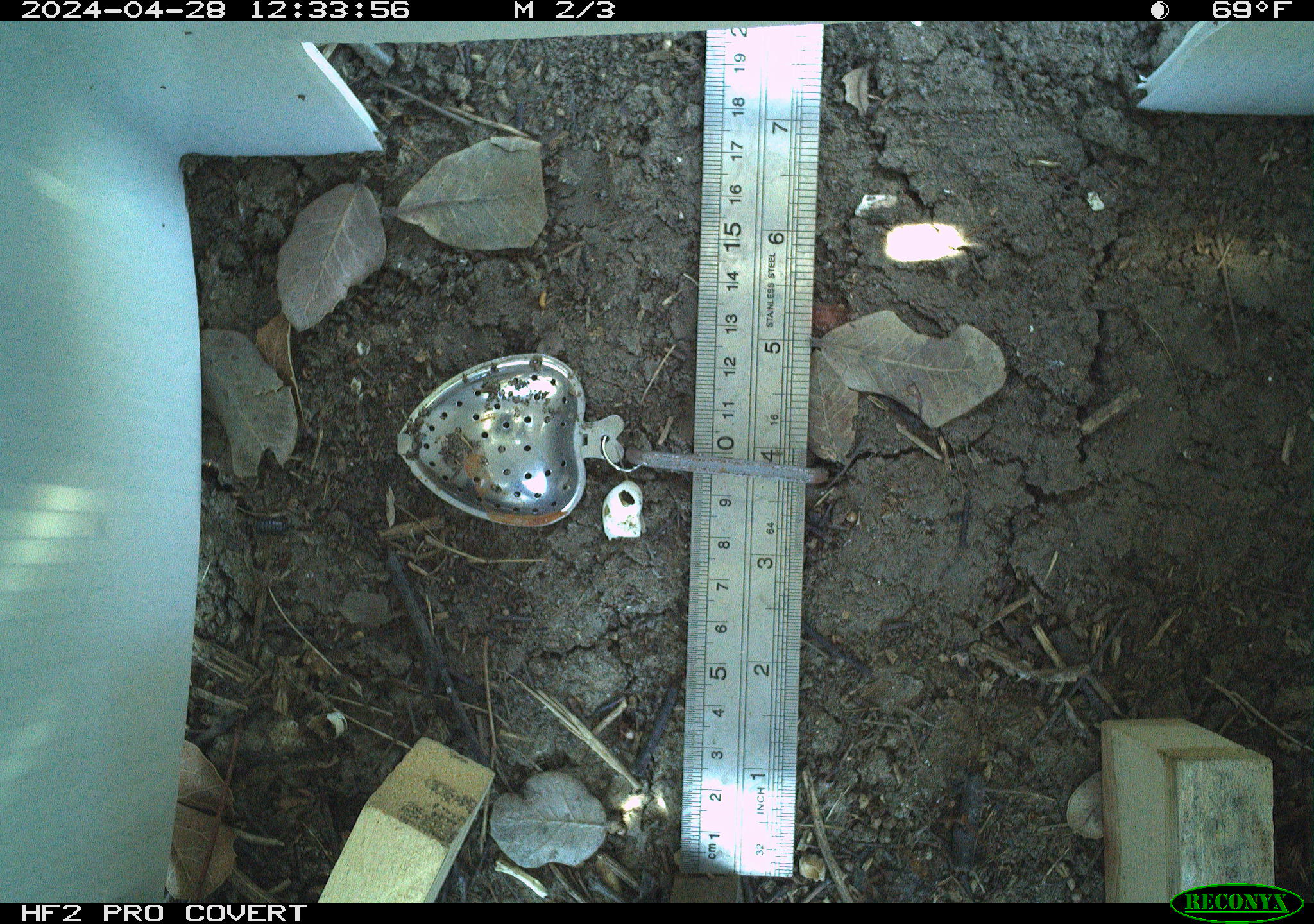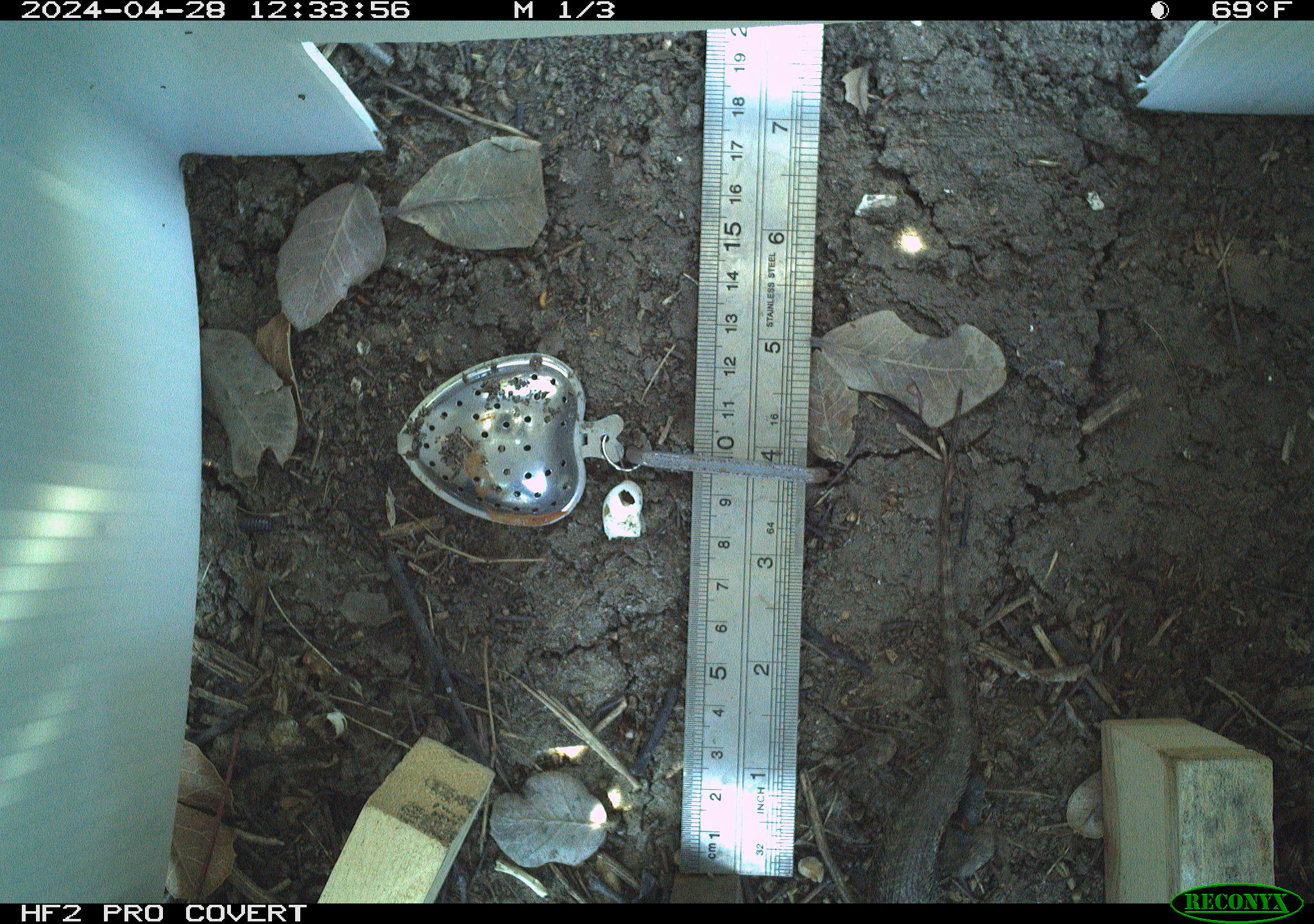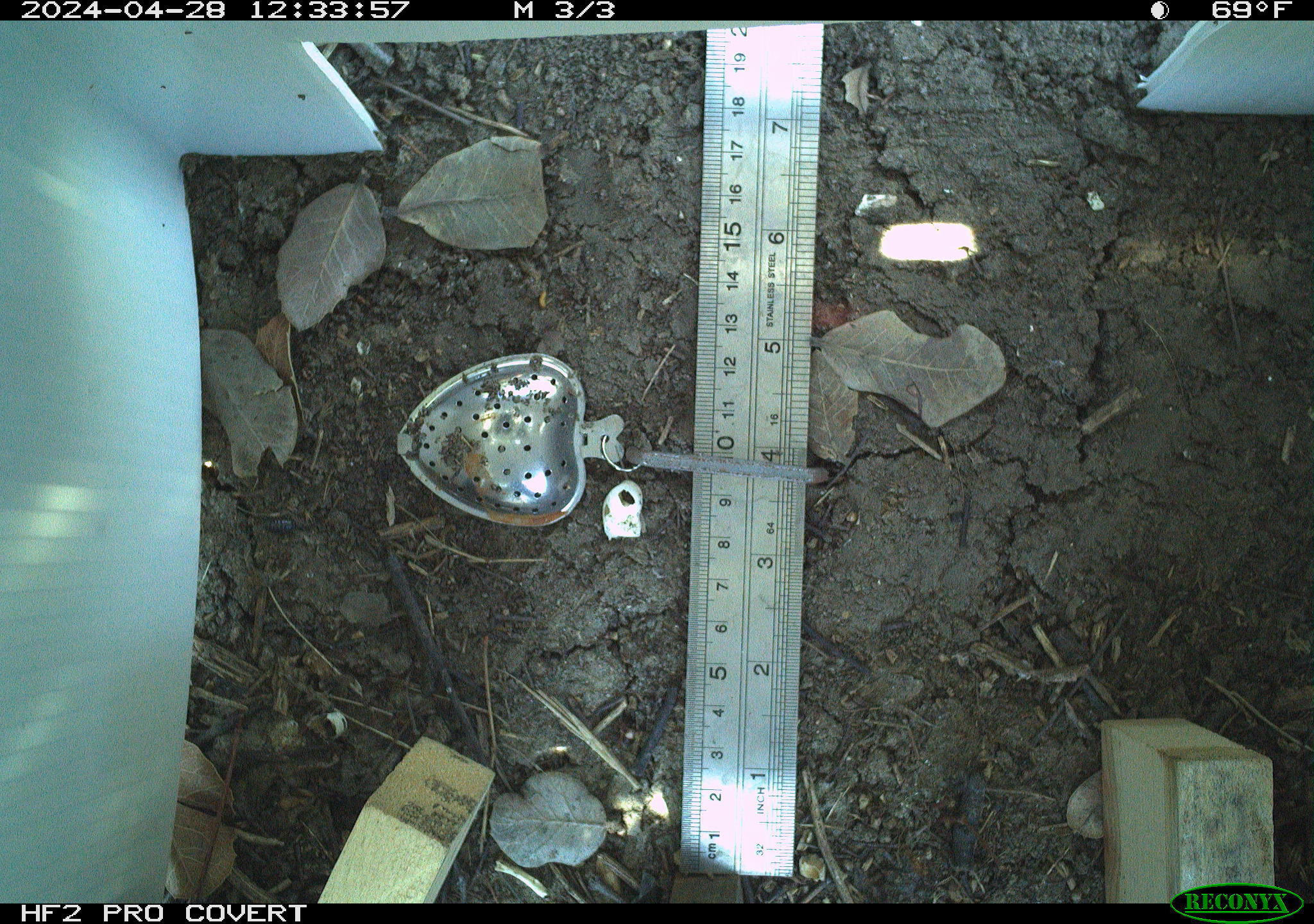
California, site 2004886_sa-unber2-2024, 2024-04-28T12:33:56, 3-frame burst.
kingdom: Animalia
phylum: Chordata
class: Reptilia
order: Squamata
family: Phrynosomatidae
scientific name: Phrynosomatidae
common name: phrynosomatid lizards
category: phrynosomatidae family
Phrynosomatidae family (phrynosomatid lizards) (Phrynosomatidae).